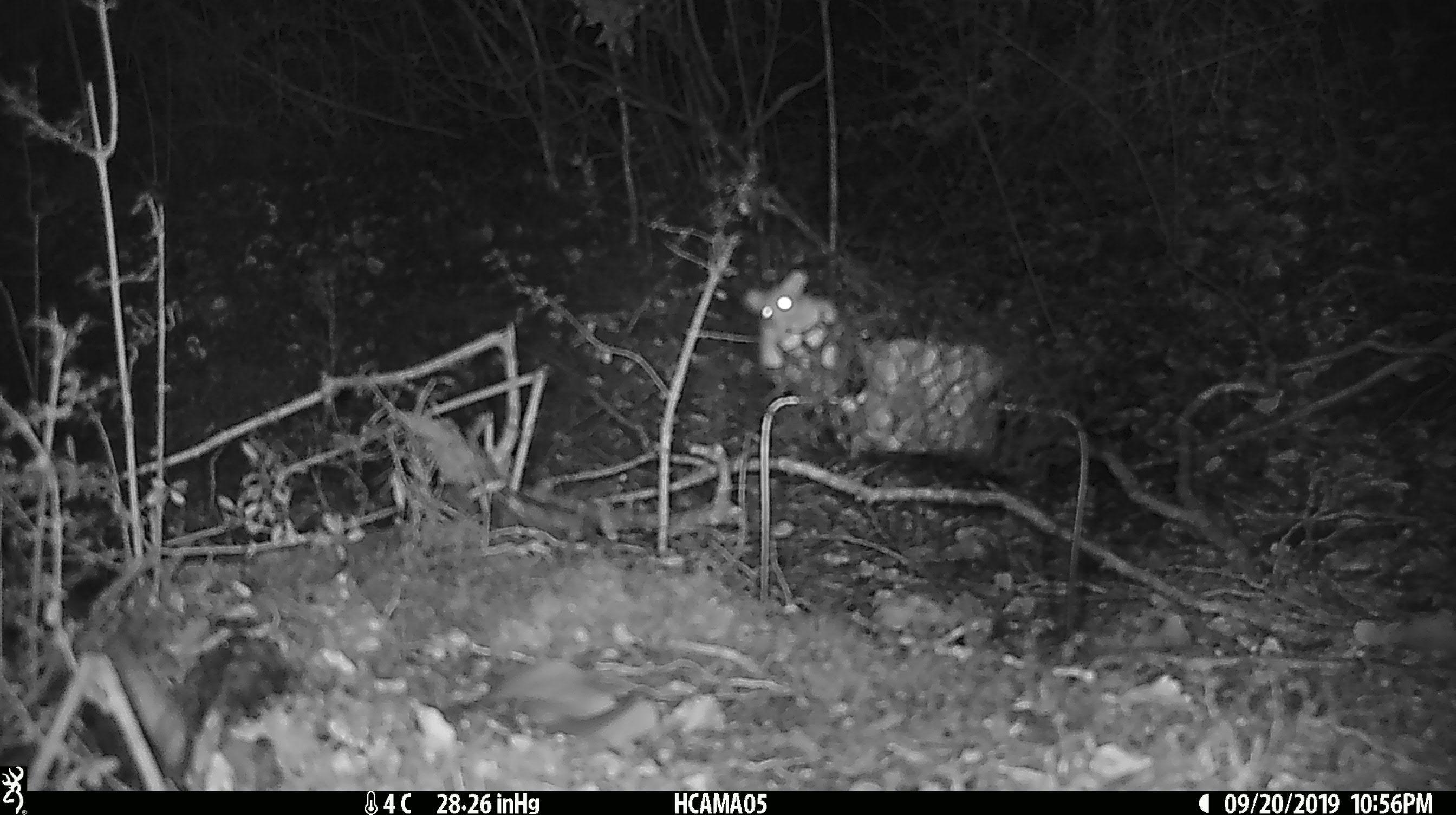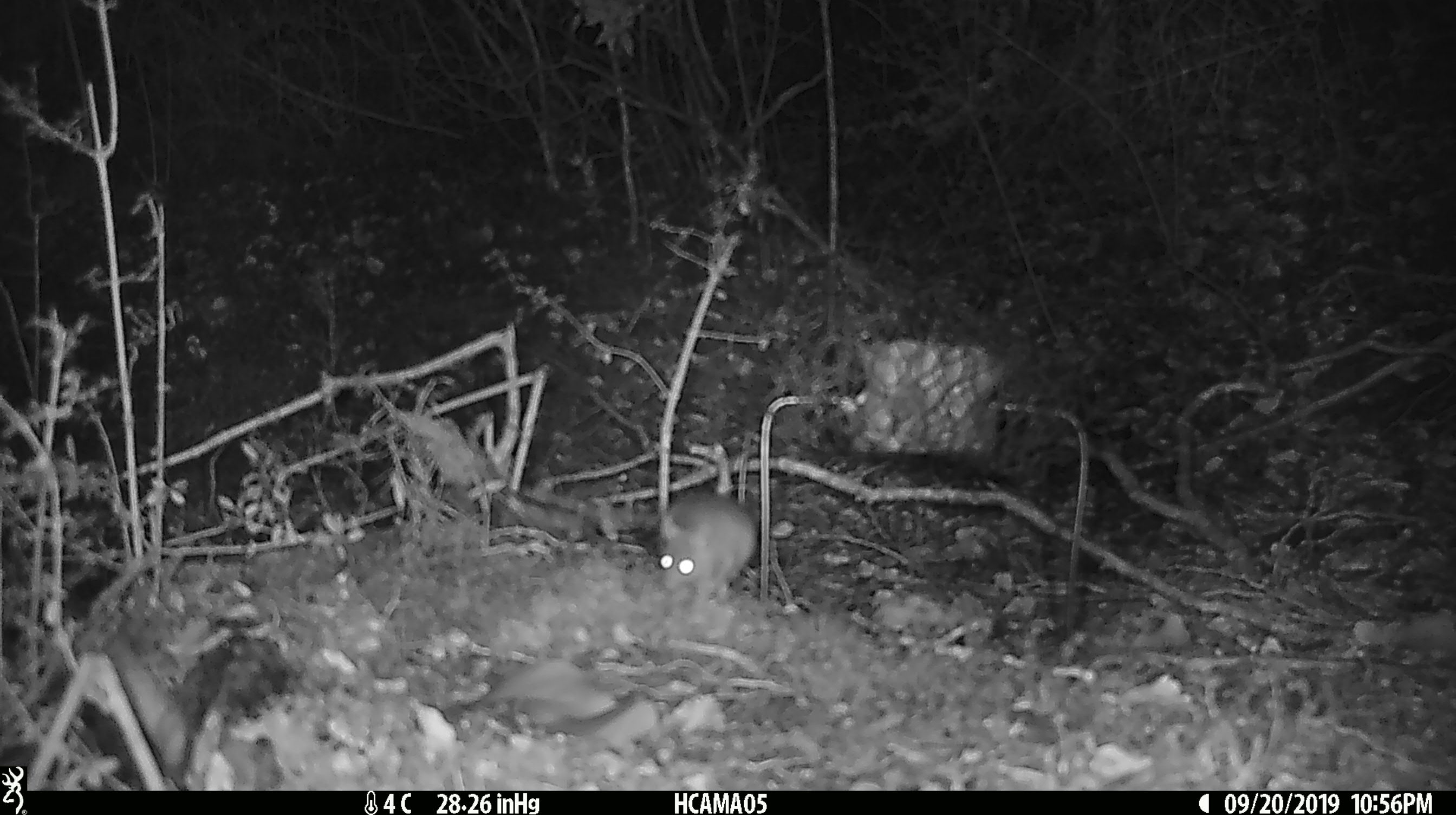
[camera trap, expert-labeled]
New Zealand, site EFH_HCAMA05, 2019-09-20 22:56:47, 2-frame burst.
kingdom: Animalia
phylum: Chordata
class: Mammalia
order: Rodentia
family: Muridae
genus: Mus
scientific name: Mus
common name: mouse